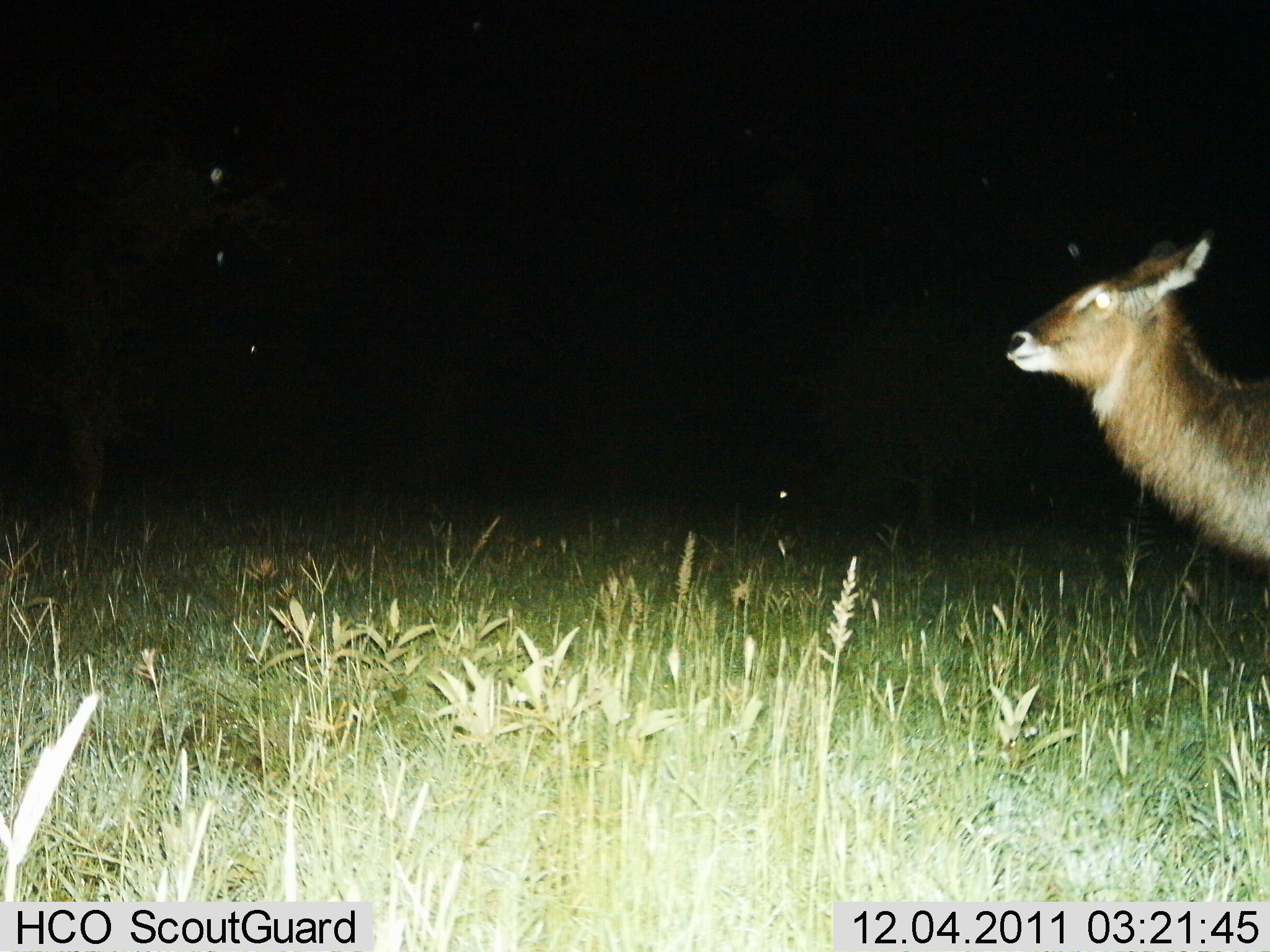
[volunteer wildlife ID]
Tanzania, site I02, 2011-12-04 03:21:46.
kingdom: Animalia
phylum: Chordata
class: Mammalia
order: Artiodactyla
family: Bovidae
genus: Kobus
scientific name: Kobus ellipsiprymnus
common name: waterbuck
Waterbuck (Kobus ellipsiprymnus), count 1. Behavior (volunteer vote fractions): standing 64%, resting 0%, moving 36%, interacting 0%. Young present (vote fraction): 0%. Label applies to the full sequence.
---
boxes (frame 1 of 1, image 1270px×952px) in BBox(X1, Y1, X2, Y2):
animal: BBox(1000, 217, 1270, 606)